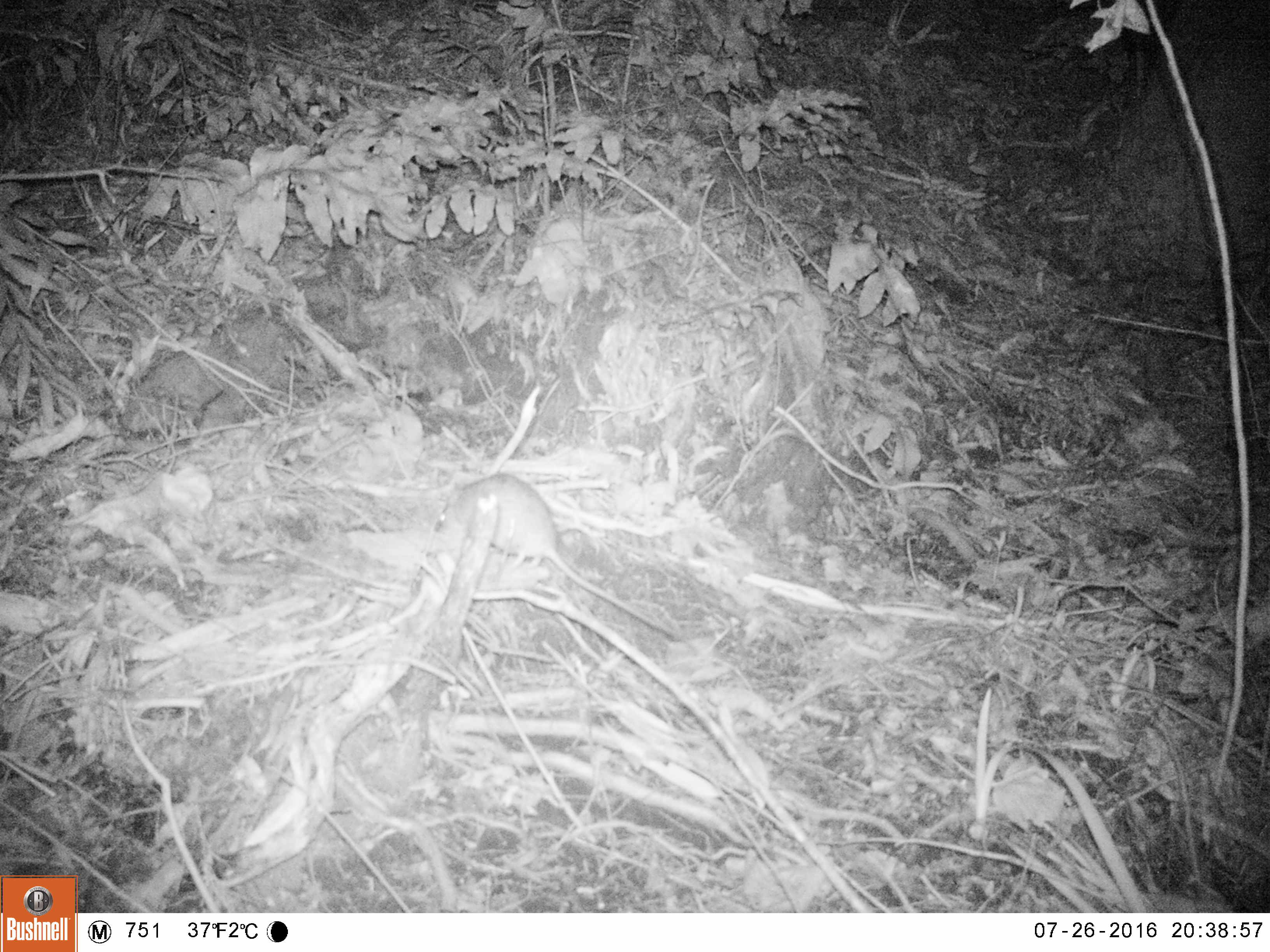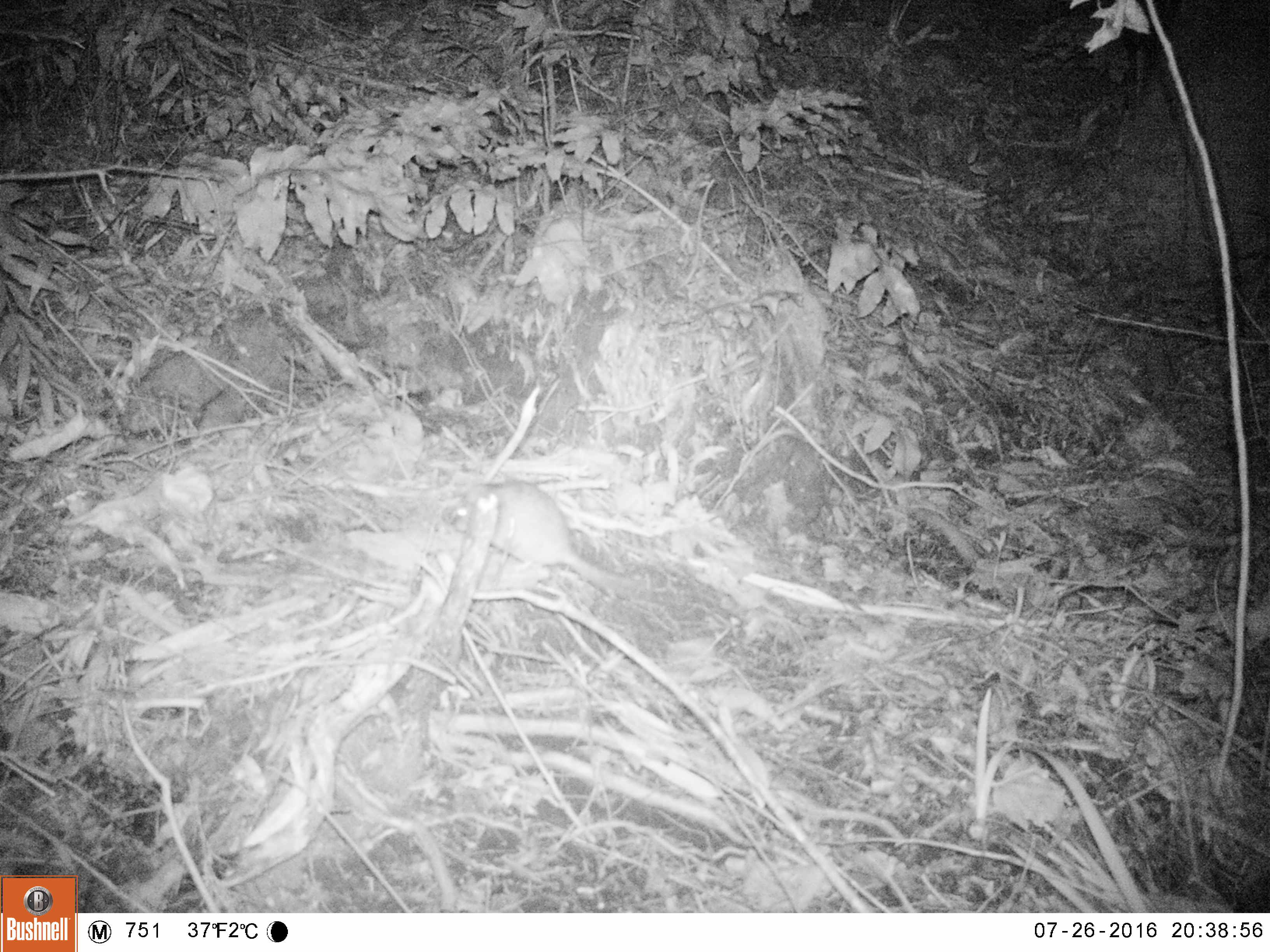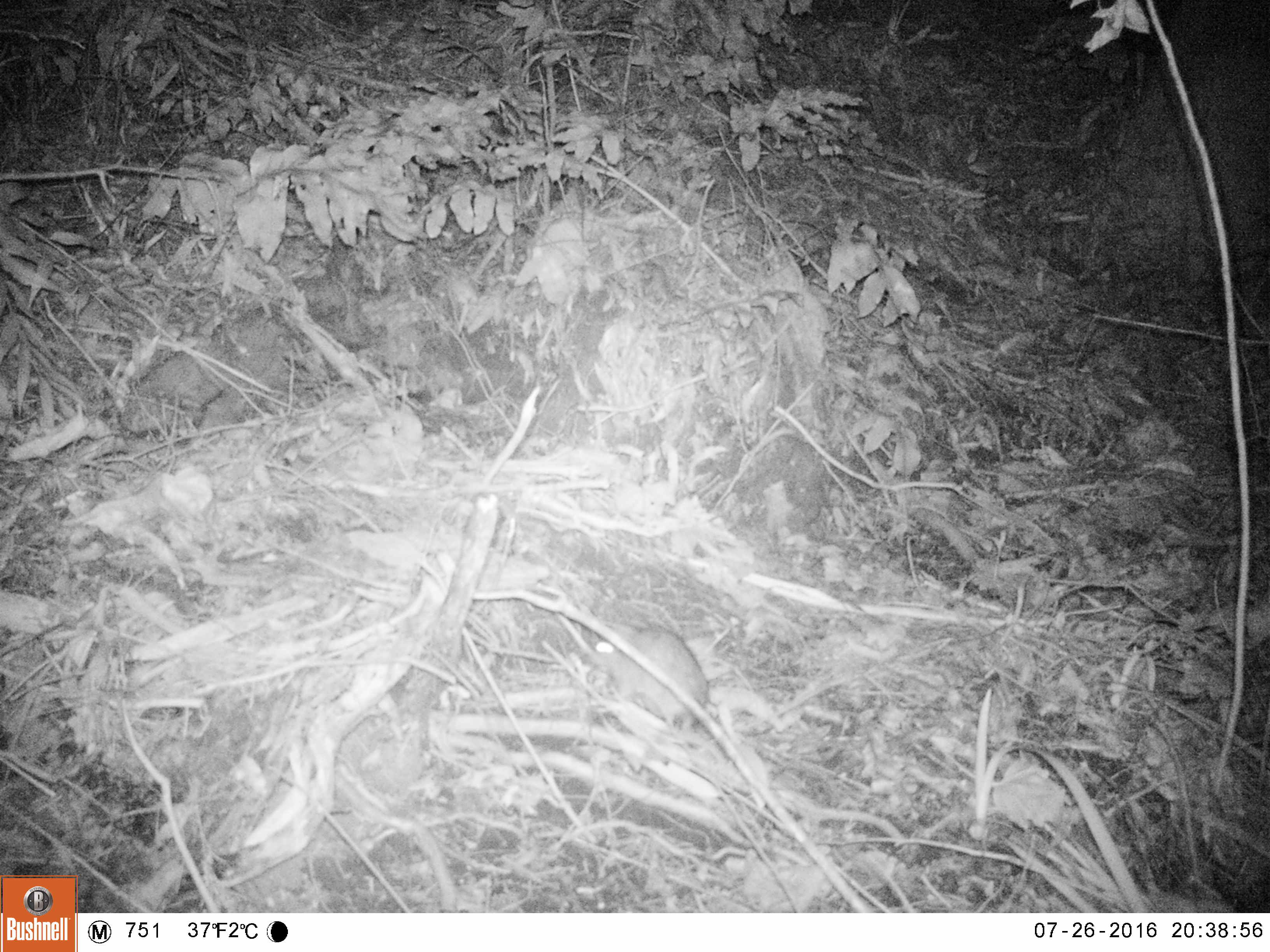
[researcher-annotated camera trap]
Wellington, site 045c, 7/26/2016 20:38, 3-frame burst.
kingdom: Animalia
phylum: Chordata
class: Mammalia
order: Rodentia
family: Muridae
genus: Rattus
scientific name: Rattus rattus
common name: ship rat